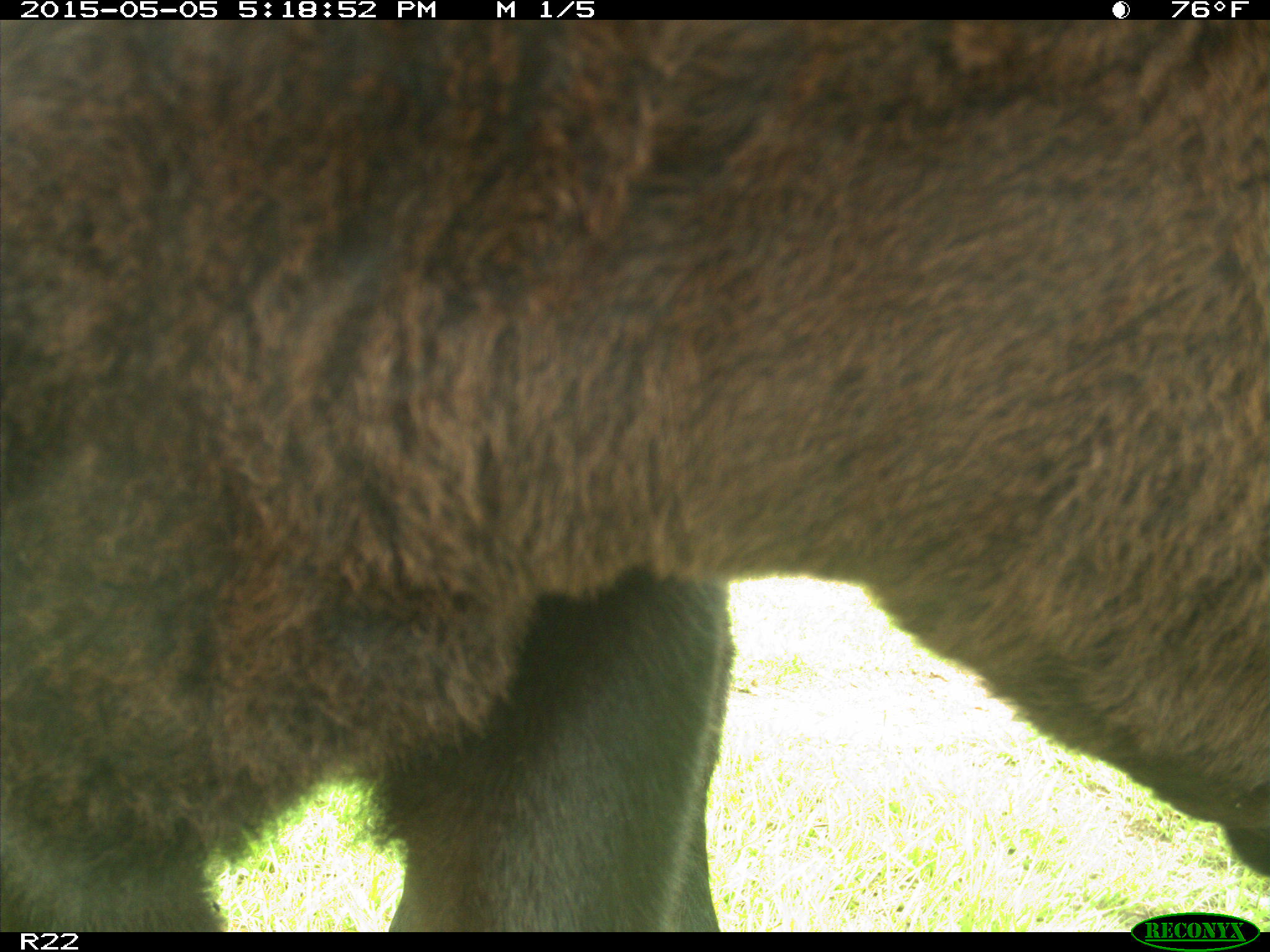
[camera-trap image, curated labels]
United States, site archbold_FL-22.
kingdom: Animalia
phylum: Chordata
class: Mammalia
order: Artiodactyla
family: Bovidae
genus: Bos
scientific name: Bos taurus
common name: domestic cow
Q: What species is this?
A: Bos taurus (domestic cow).